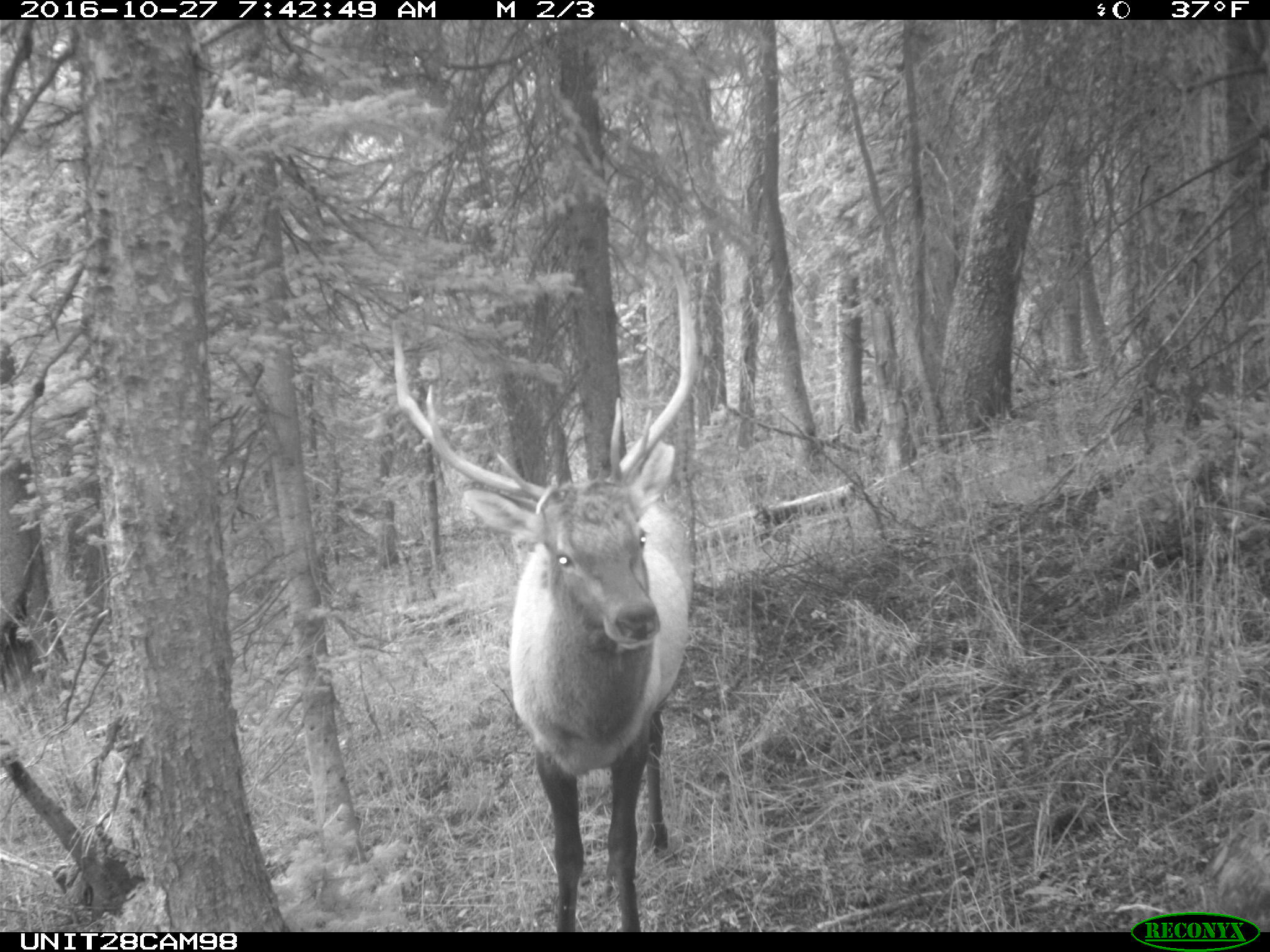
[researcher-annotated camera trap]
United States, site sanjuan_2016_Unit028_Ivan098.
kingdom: Animalia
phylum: Chordata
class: Mammalia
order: Artiodactyla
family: Cervidae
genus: Cervus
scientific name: Cervus elaphus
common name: red deer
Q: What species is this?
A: Cervus elaphus (red deer).